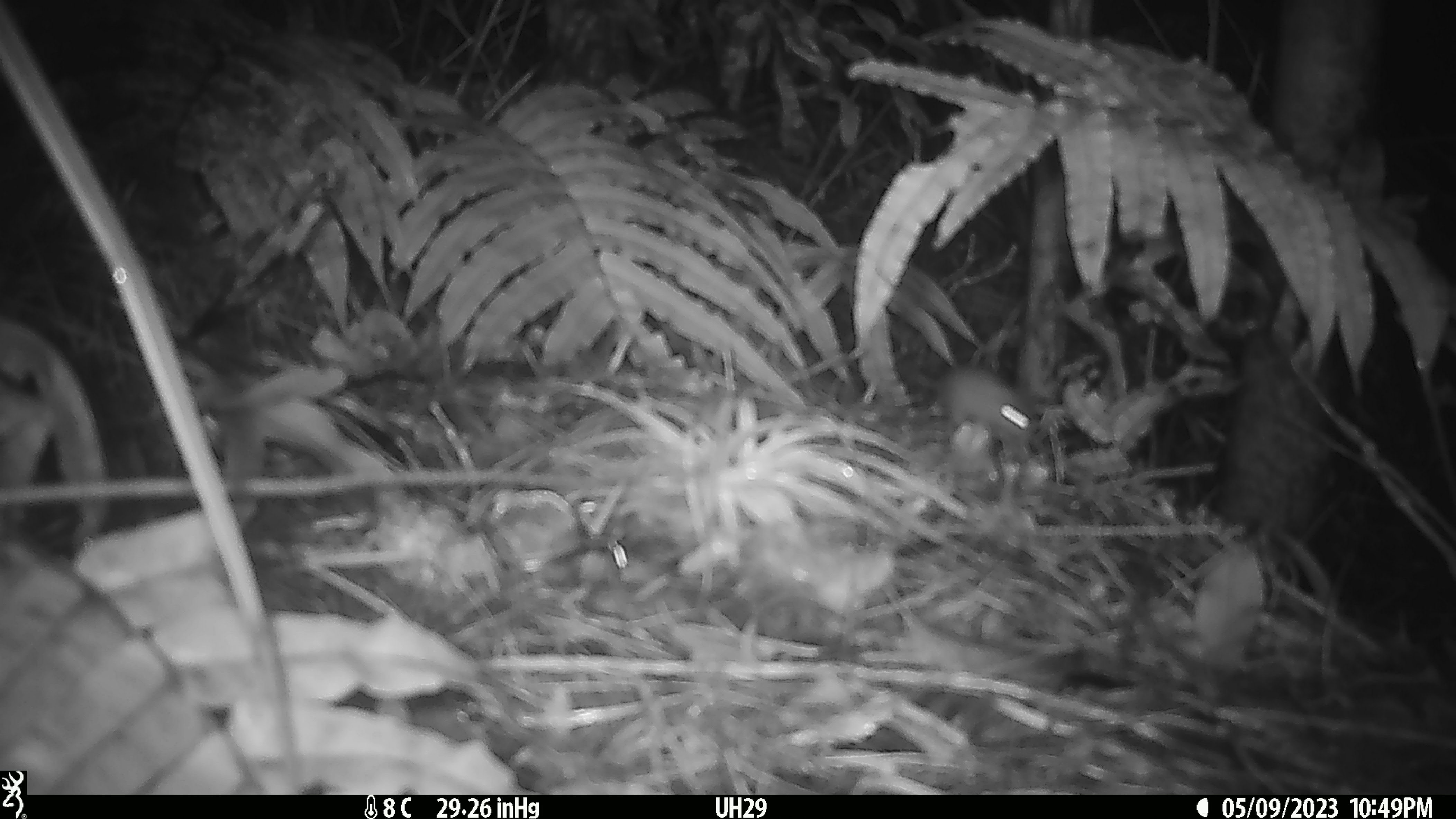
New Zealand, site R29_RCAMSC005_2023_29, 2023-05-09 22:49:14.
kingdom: Animalia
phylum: Chordata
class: Mammalia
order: Rodentia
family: Muridae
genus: Mus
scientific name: Mus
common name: mouse